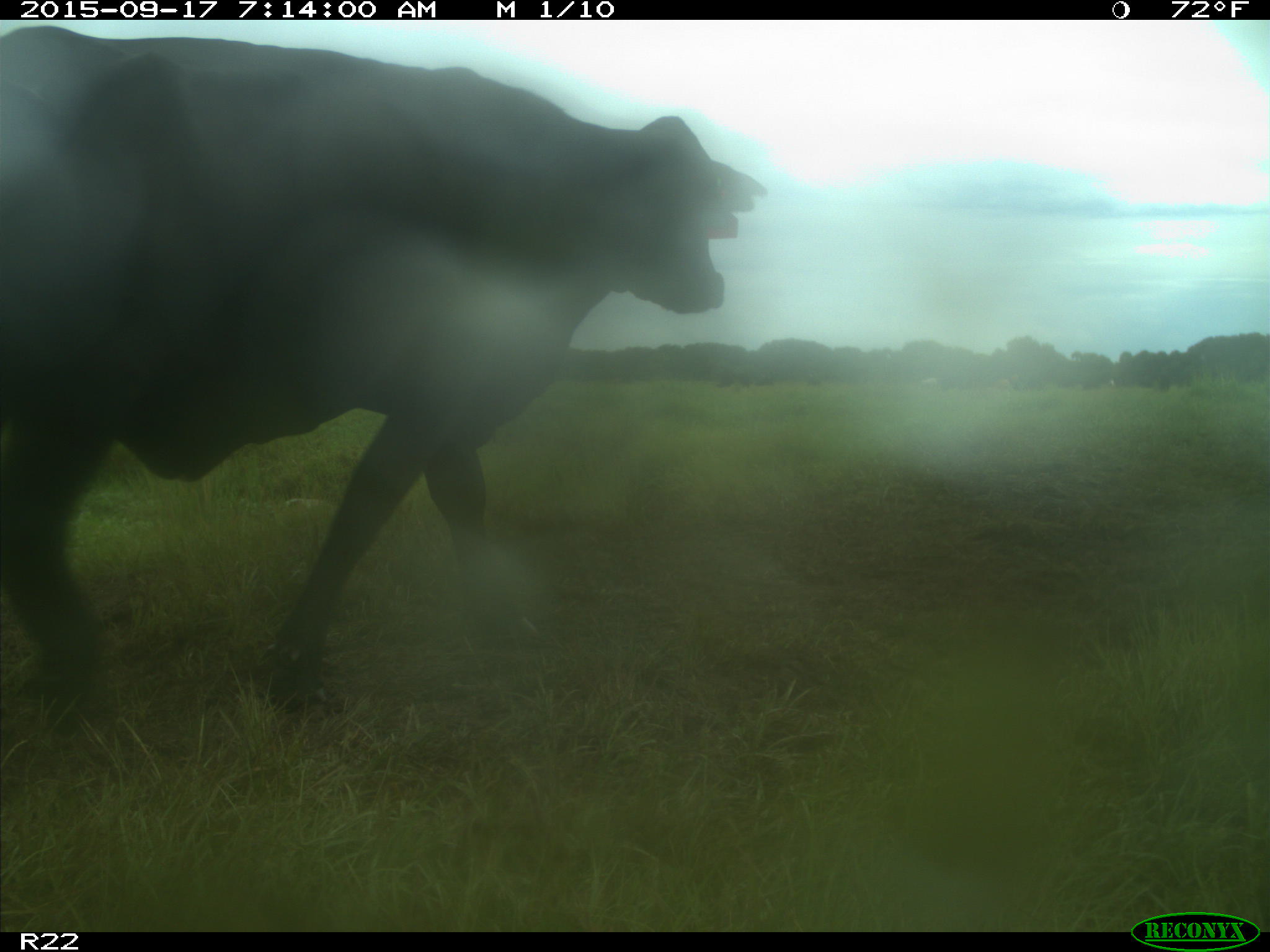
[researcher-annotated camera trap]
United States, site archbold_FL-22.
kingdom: Animalia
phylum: Chordata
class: Mammalia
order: Artiodactyla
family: Bovidae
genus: Bos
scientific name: Bos taurus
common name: domestic cow